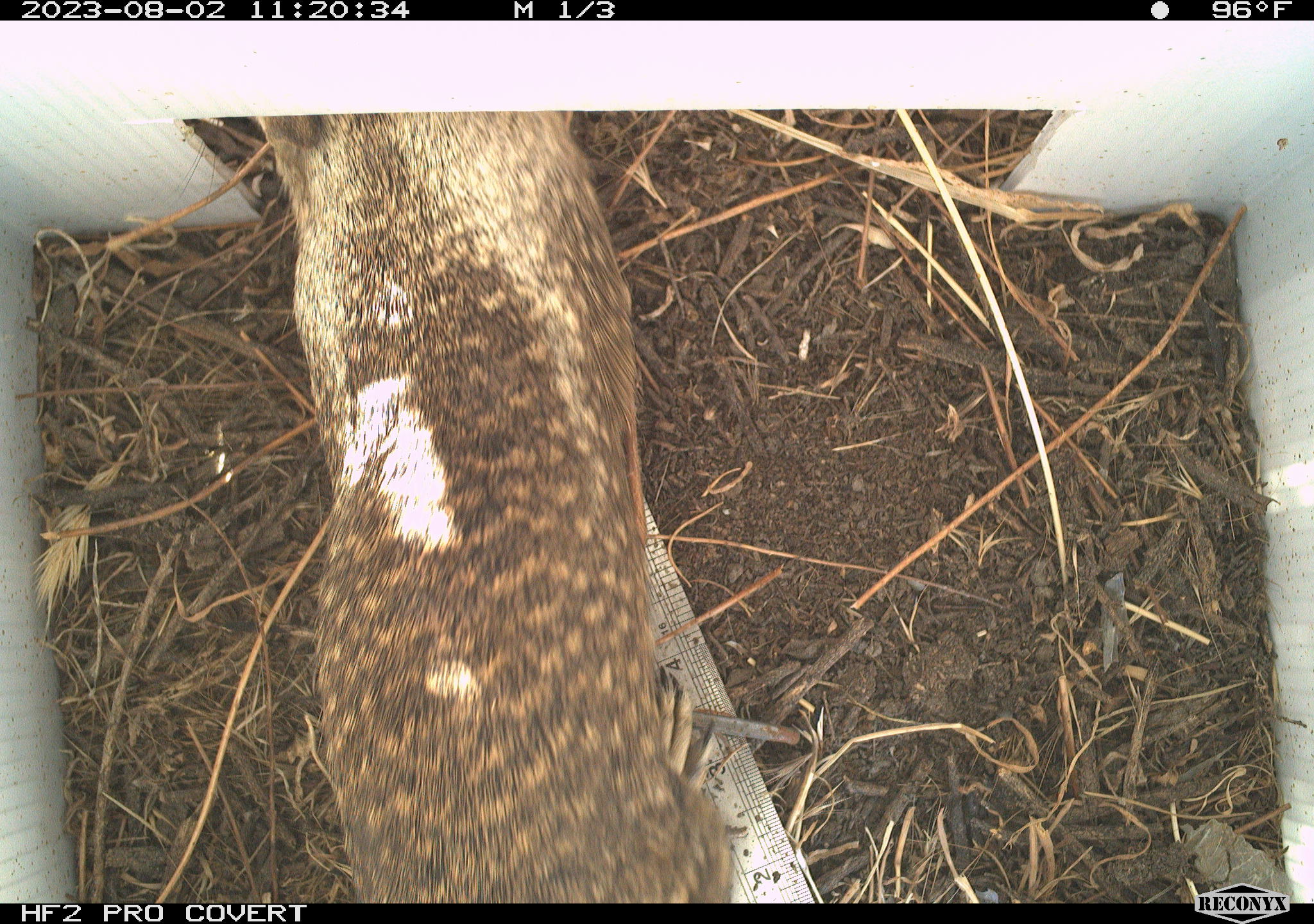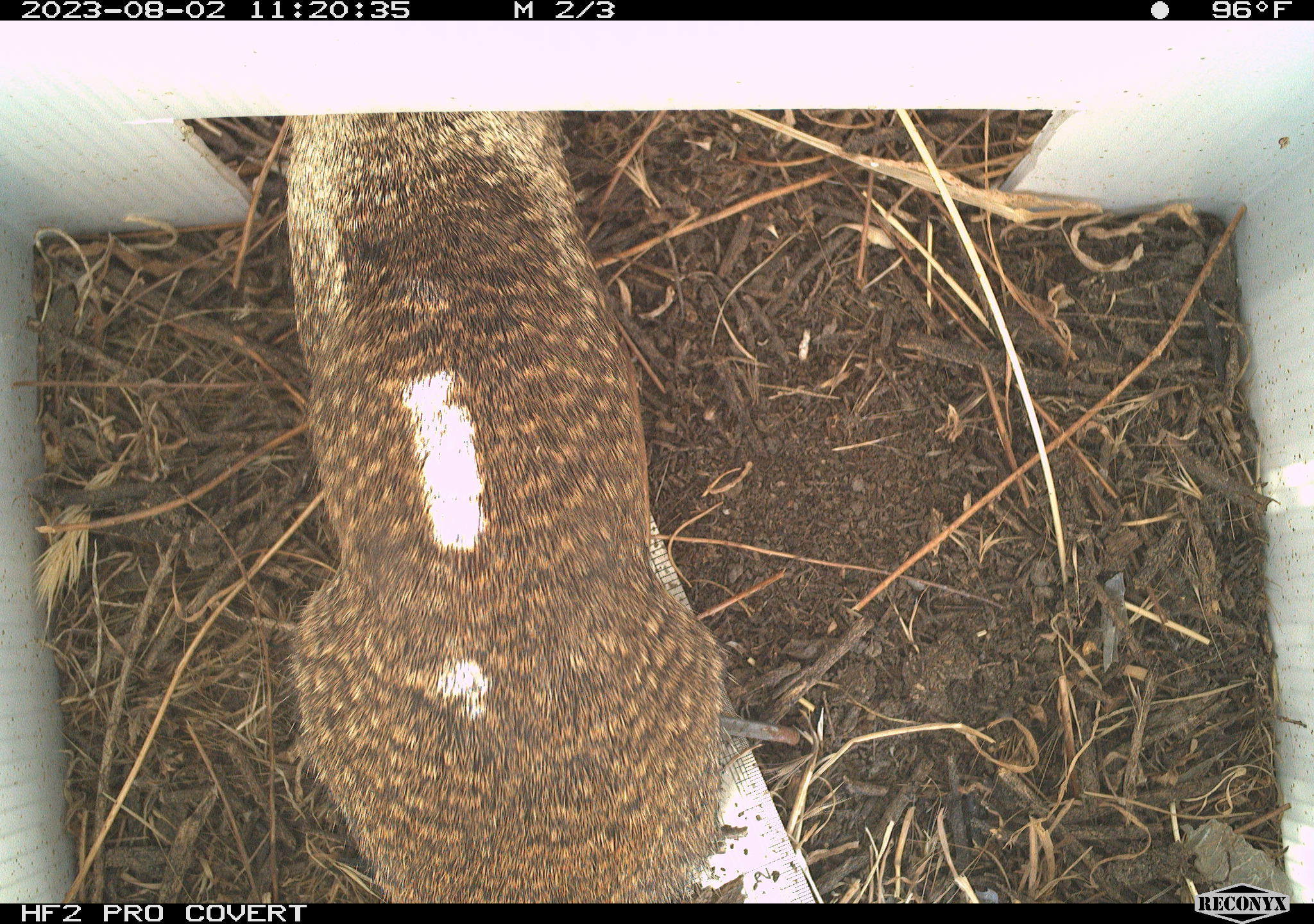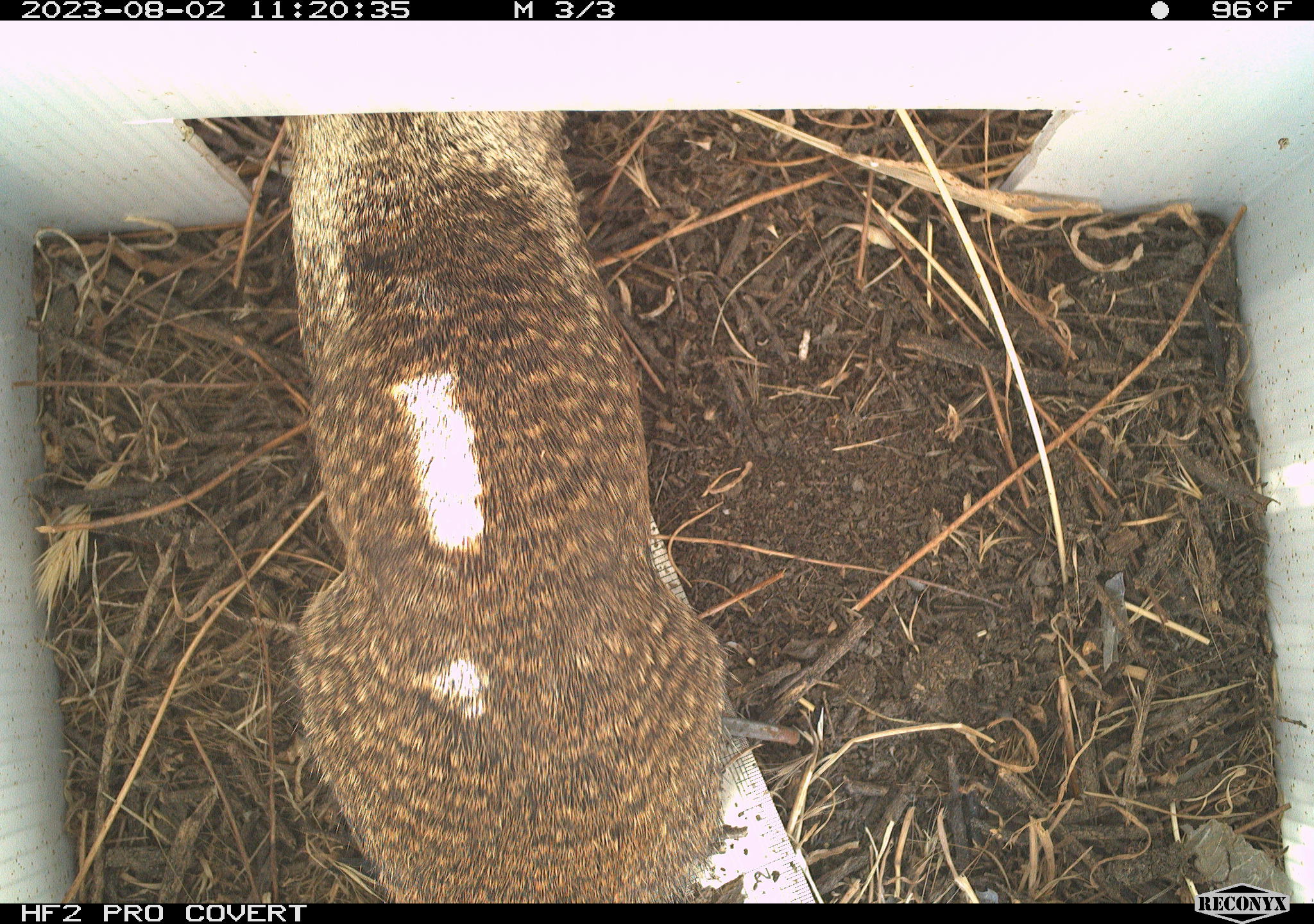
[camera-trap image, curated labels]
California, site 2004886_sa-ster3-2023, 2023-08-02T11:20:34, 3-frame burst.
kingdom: Animalia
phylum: Chordata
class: Mammalia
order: Rodentia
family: Sciuridae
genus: Otospermophilus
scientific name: Otospermophilus beecheyi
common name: california ground squirrel